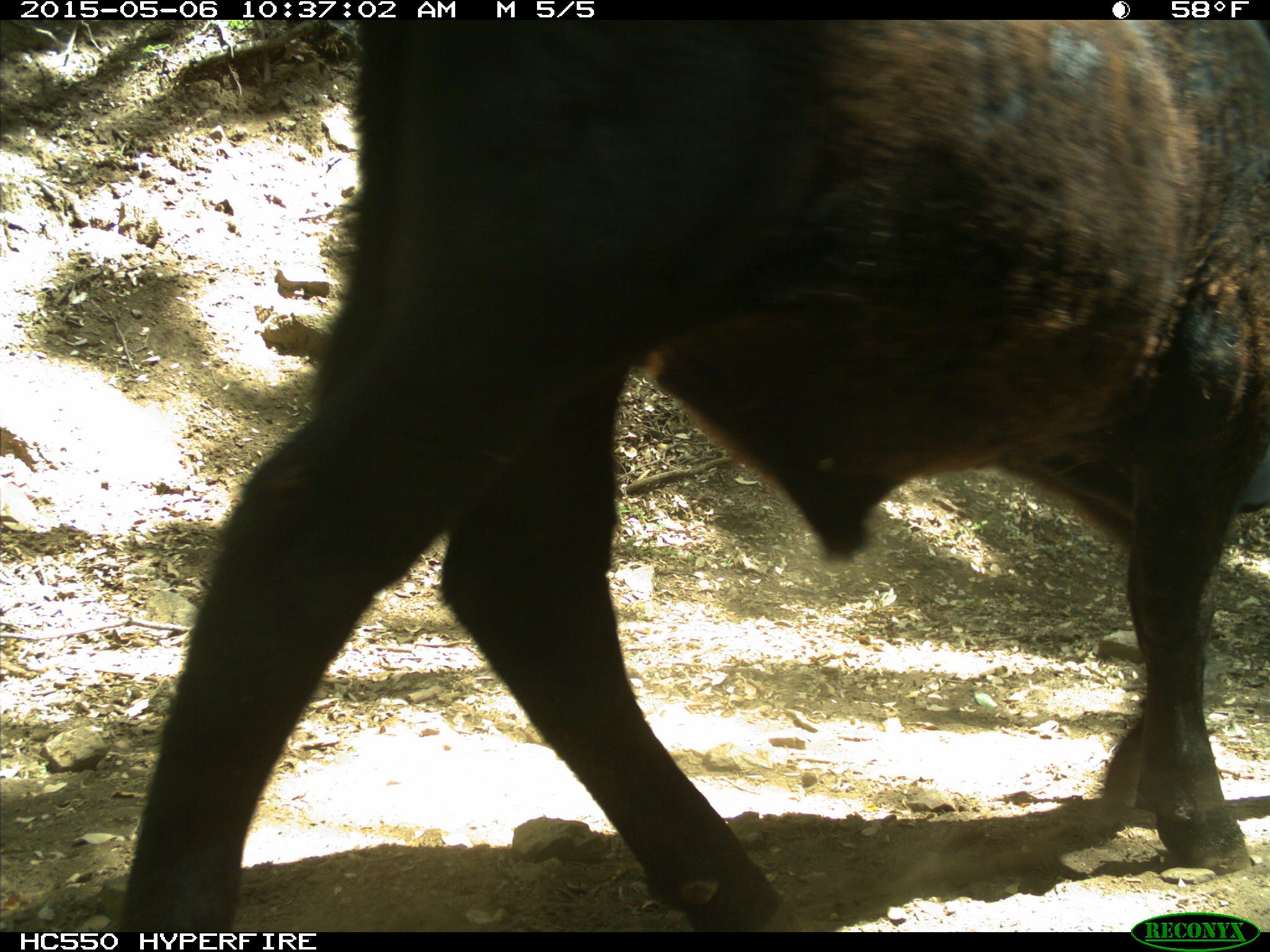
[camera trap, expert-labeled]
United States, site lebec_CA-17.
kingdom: Animalia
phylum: Chordata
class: Mammalia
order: Artiodactyla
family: Bovidae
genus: Bos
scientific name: Bos taurus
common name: domestic cow